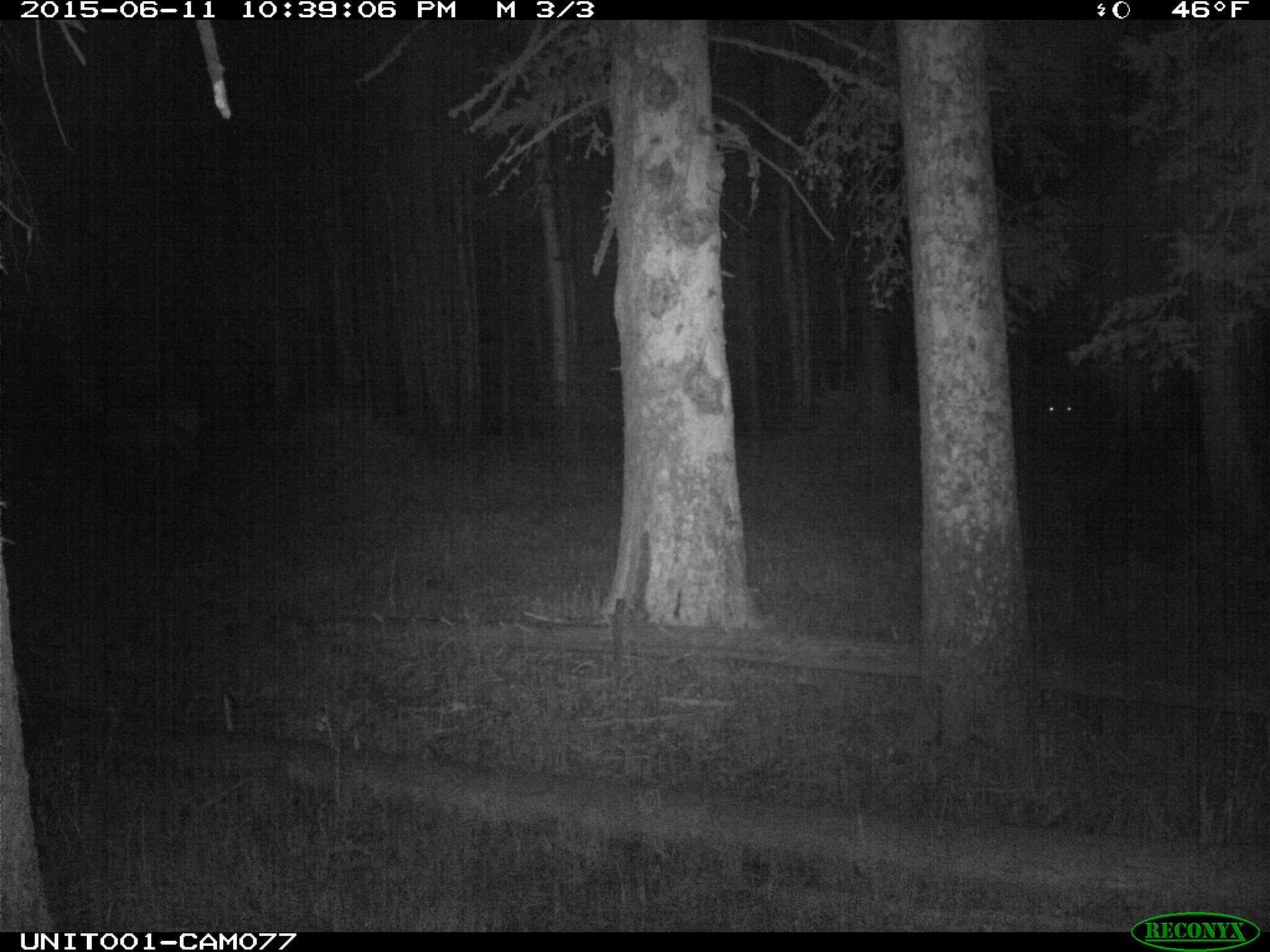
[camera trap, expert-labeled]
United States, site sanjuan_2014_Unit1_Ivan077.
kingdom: Animalia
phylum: Chordata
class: Mammalia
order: Artiodactyla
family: Cervidae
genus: Cervus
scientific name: Cervus elaphus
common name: red deer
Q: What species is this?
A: Cervus elaphus (red deer).